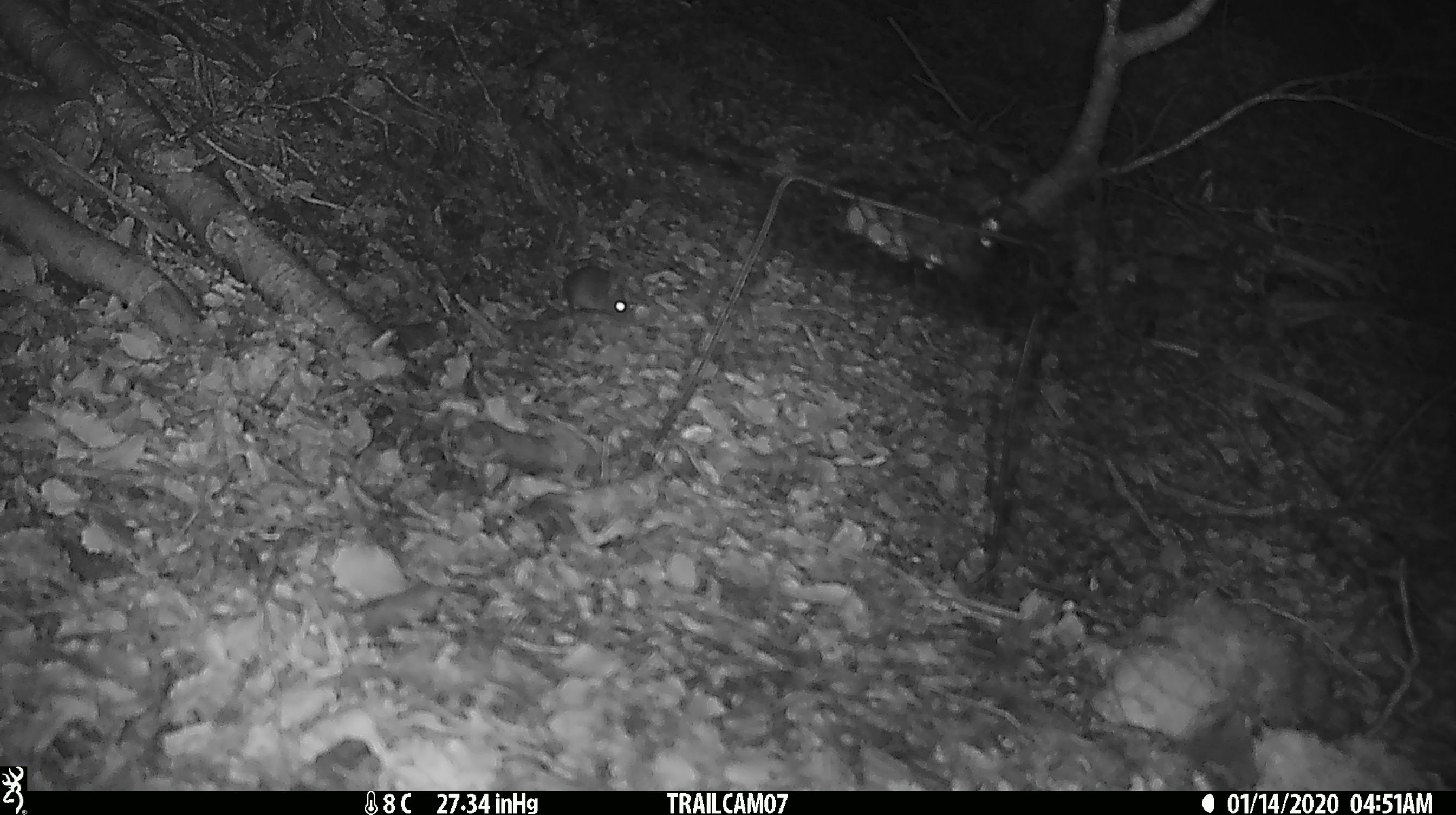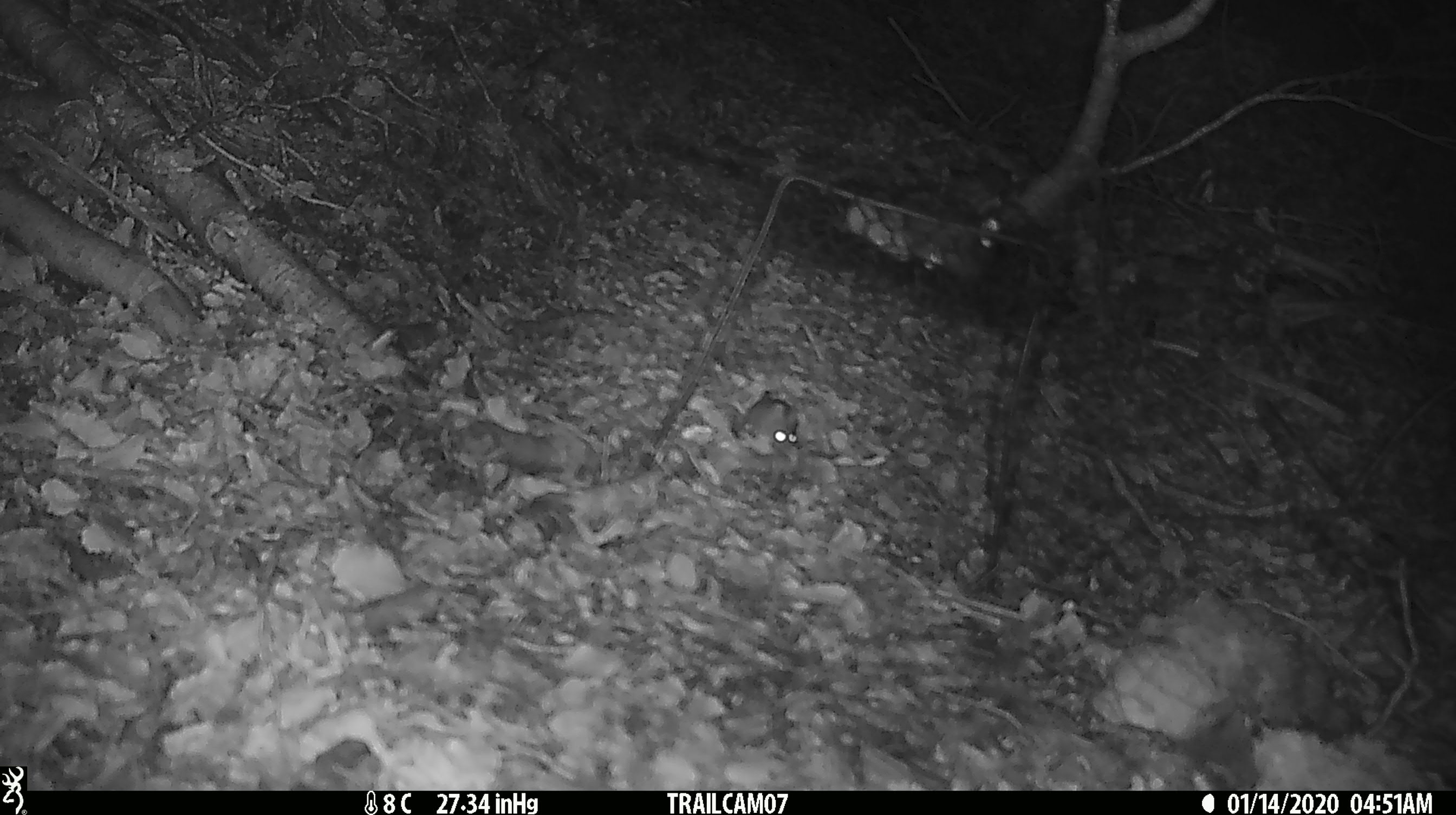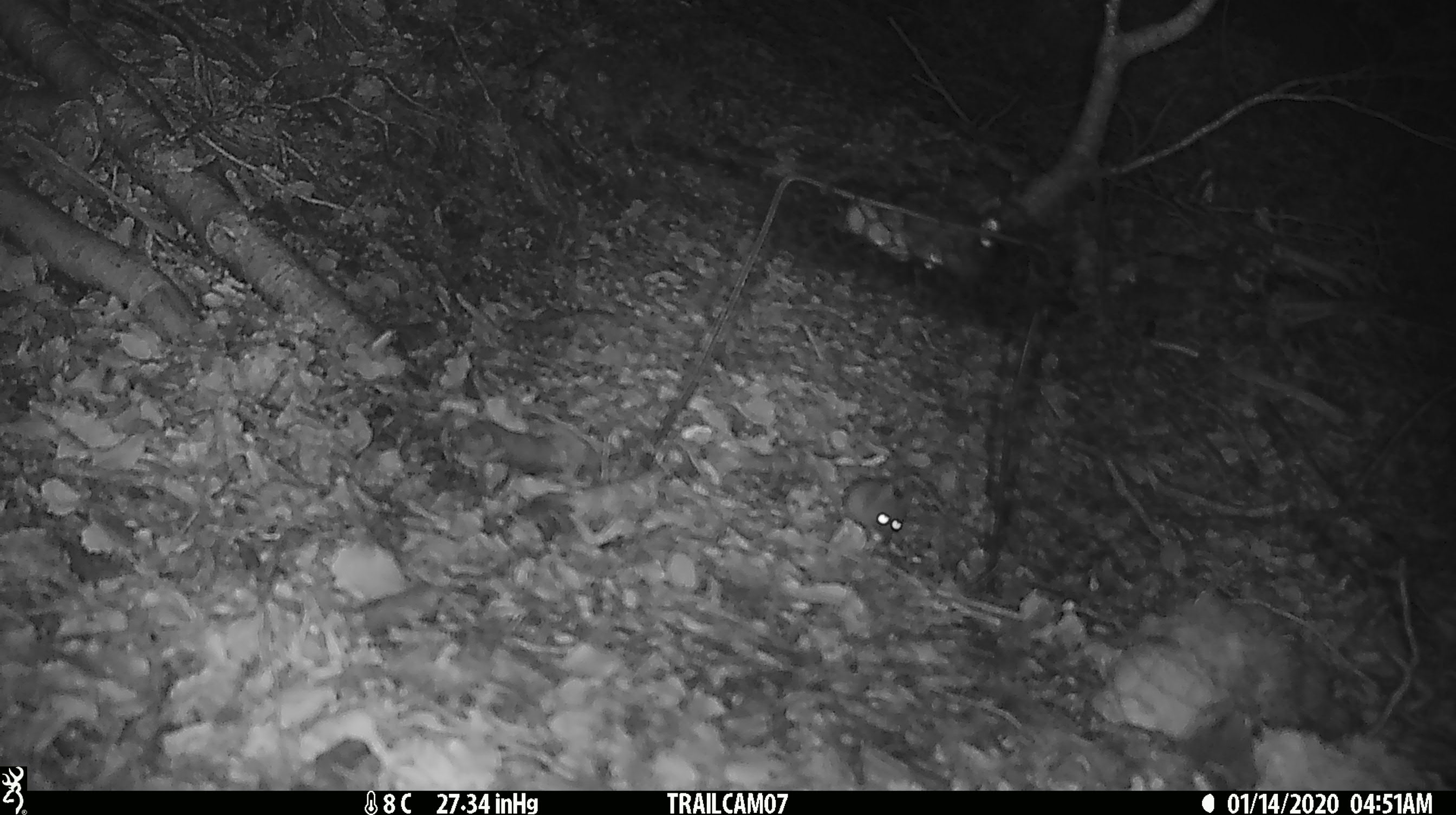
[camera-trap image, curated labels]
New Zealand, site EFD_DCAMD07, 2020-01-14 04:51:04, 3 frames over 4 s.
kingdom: Animalia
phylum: Chordata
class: Mammalia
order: Rodentia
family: Muridae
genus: Mus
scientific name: Mus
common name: mouse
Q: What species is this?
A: Mouse (Mus).